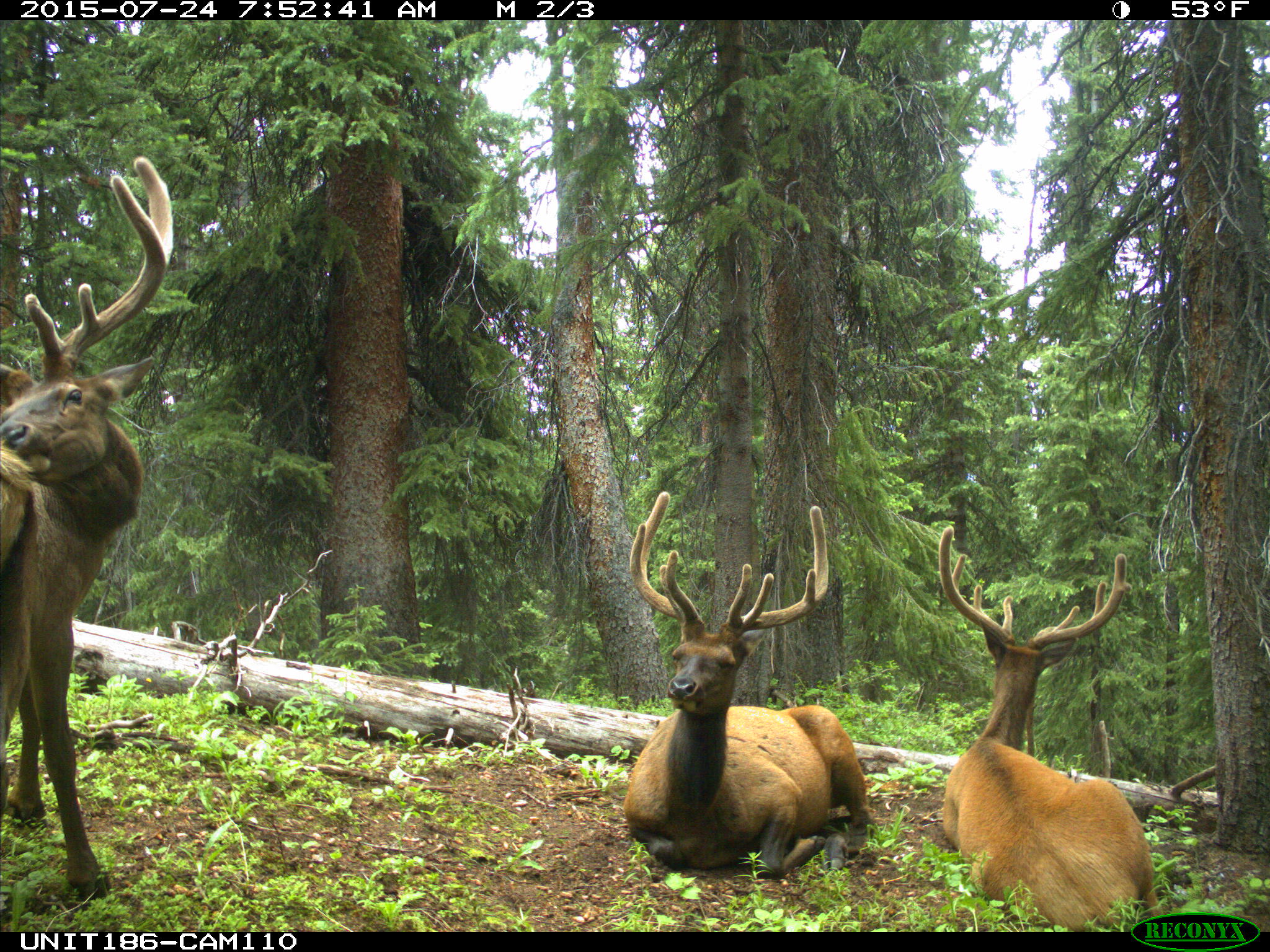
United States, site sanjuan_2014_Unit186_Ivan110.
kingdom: Animalia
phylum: Chordata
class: Mammalia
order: Artiodactyla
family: Cervidae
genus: Cervus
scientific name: Cervus elaphus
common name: red deer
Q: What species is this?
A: Cervus elaphus (red deer).